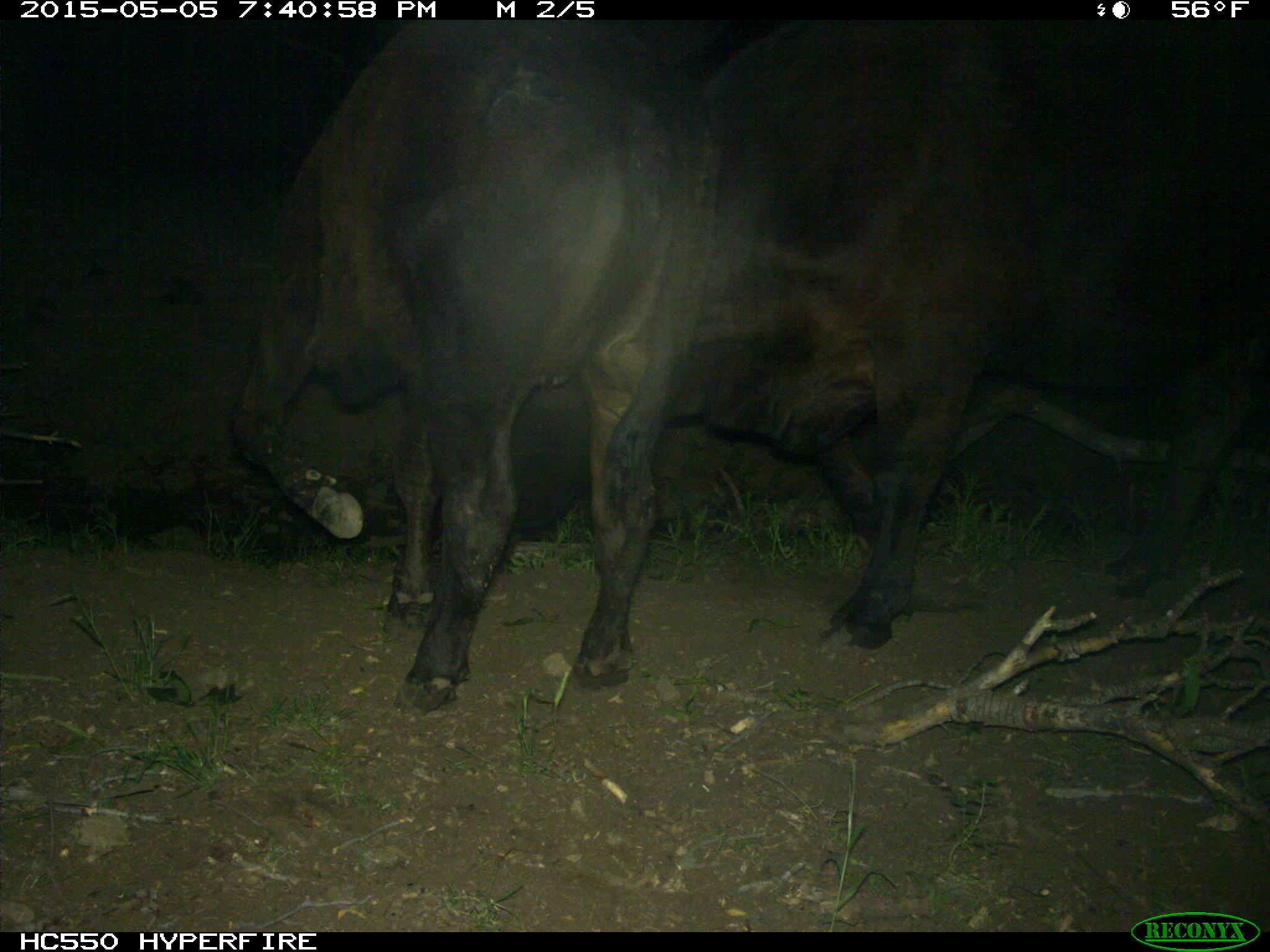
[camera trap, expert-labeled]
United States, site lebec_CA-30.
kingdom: Animalia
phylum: Chordata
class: Mammalia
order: Artiodactyla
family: Bovidae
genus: Bos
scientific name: Bos taurus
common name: domestic cow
Bos taurus (domestic cow).